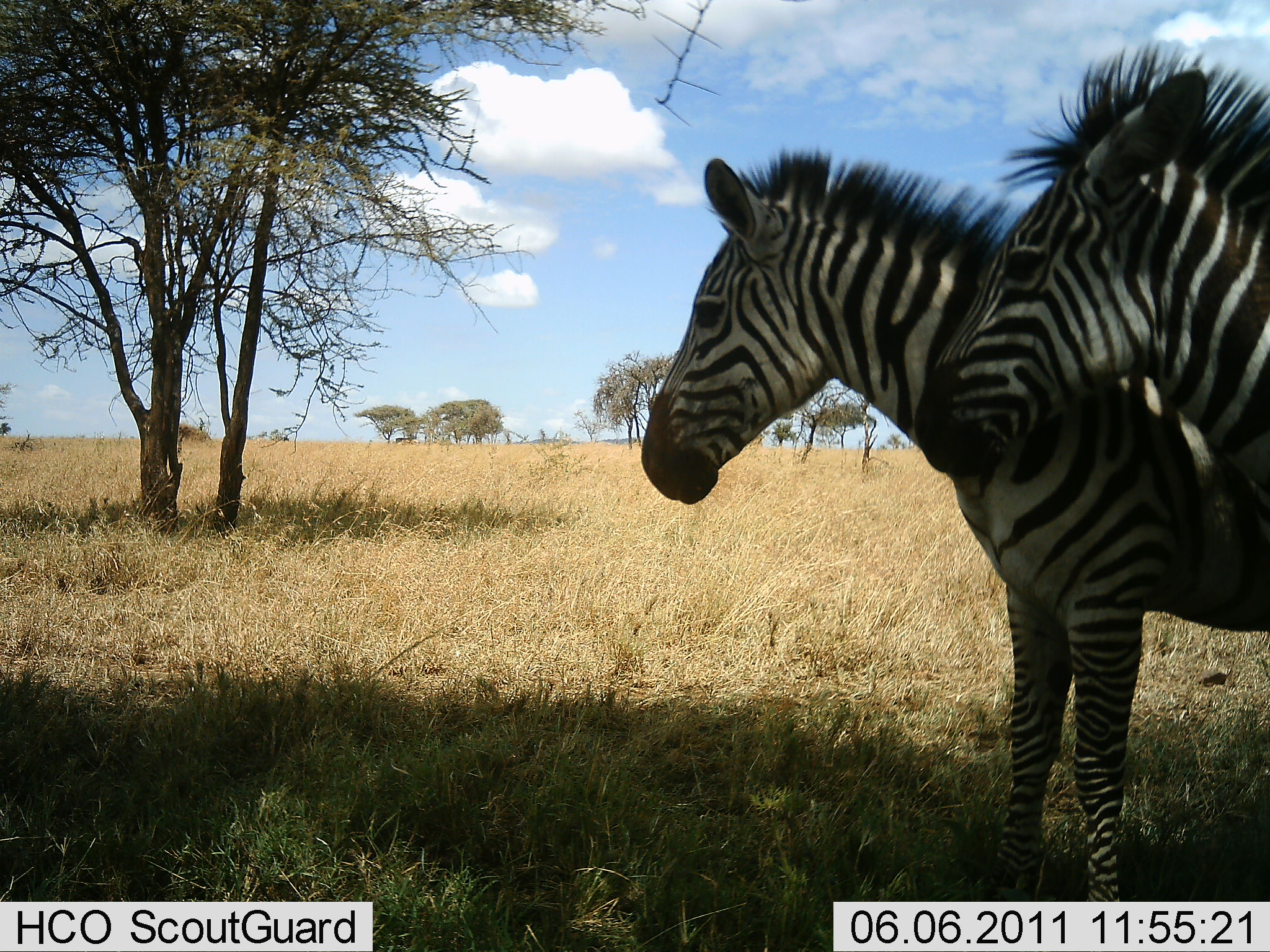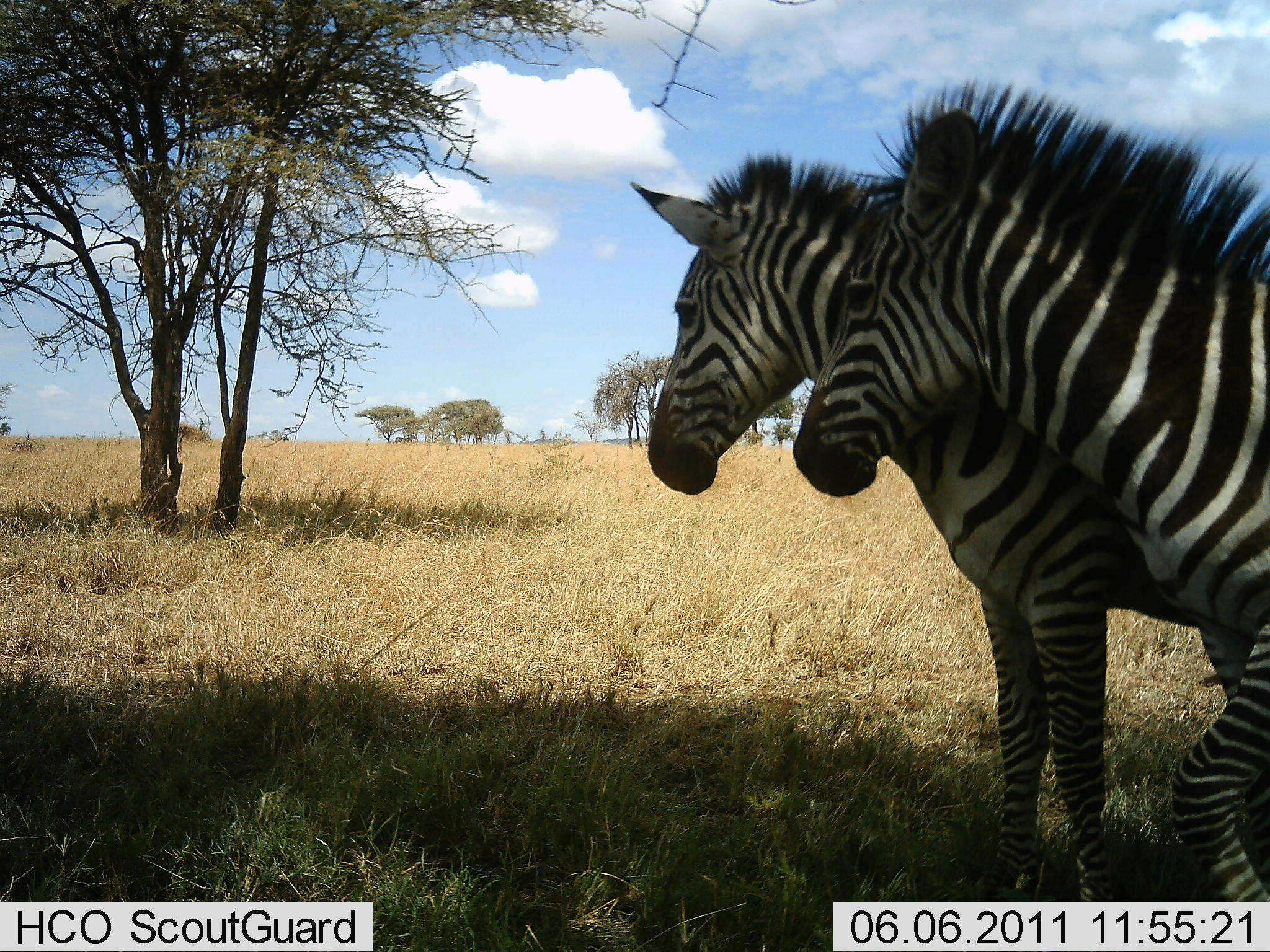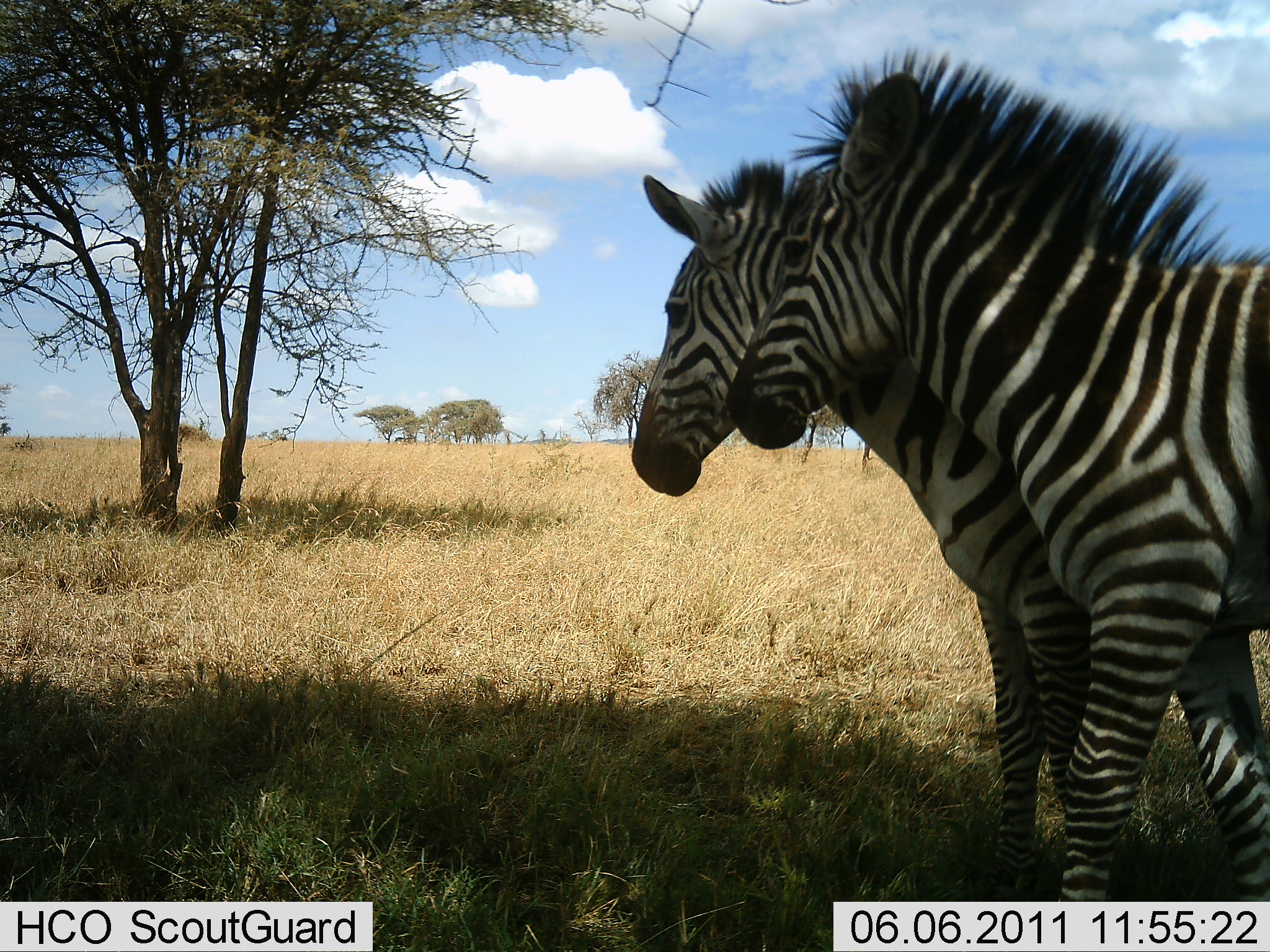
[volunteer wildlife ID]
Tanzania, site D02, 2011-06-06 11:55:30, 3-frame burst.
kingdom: Animalia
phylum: Chordata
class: Mammalia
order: Perissodactyla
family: Equidae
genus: Equus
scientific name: Equus quagga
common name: plains zebra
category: zebra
Zebra (plains zebra) (Equus quagga), count 2. Behavior (volunteer vote fractions): standing 64%, resting 0%, moving 36%, interacting 64%. Young present (vote fraction): 0%. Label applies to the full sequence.